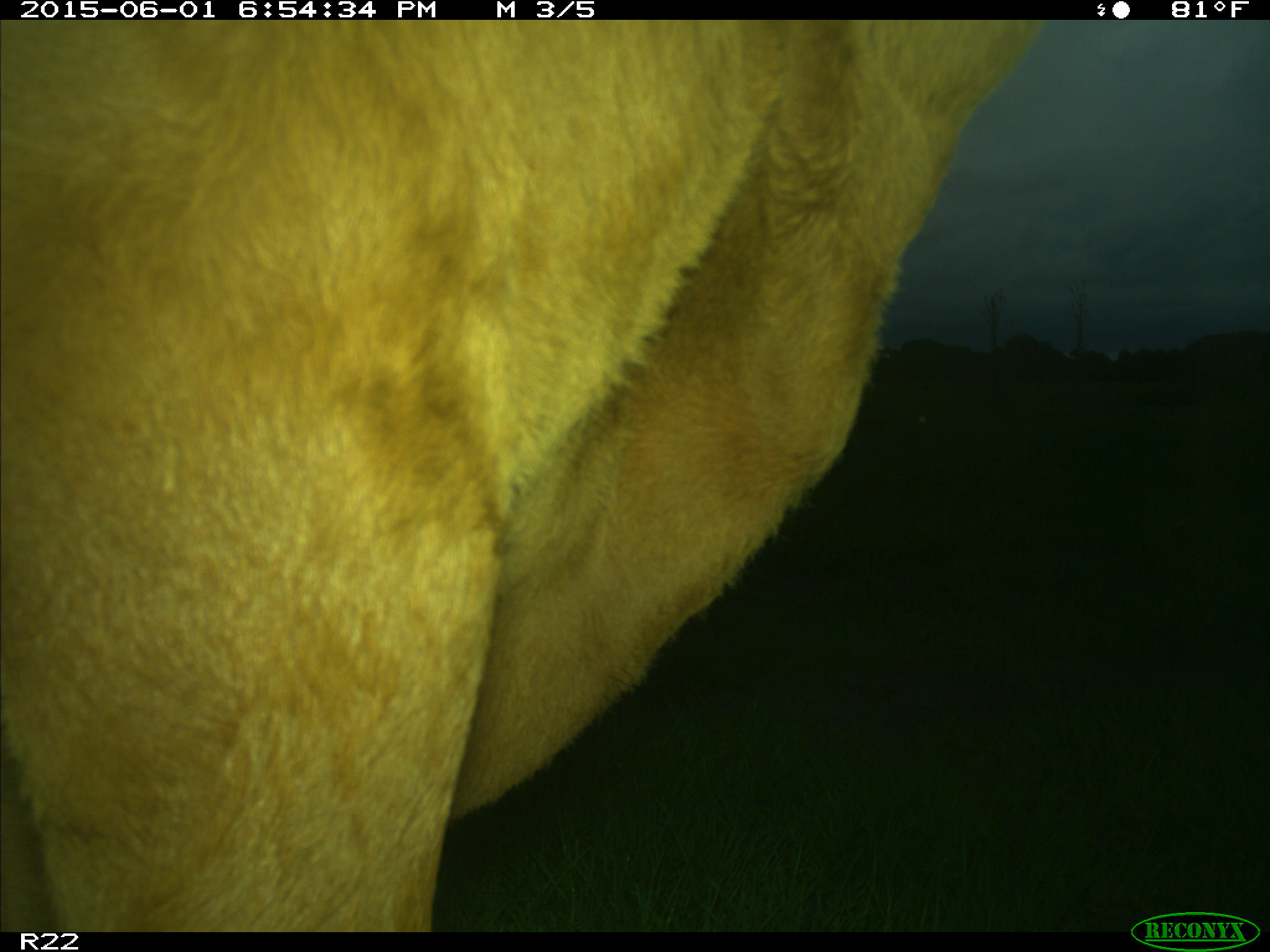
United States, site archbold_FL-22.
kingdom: Animalia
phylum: Chordata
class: Mammalia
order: Artiodactyla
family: Bovidae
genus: Bos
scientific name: Bos taurus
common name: domestic cow